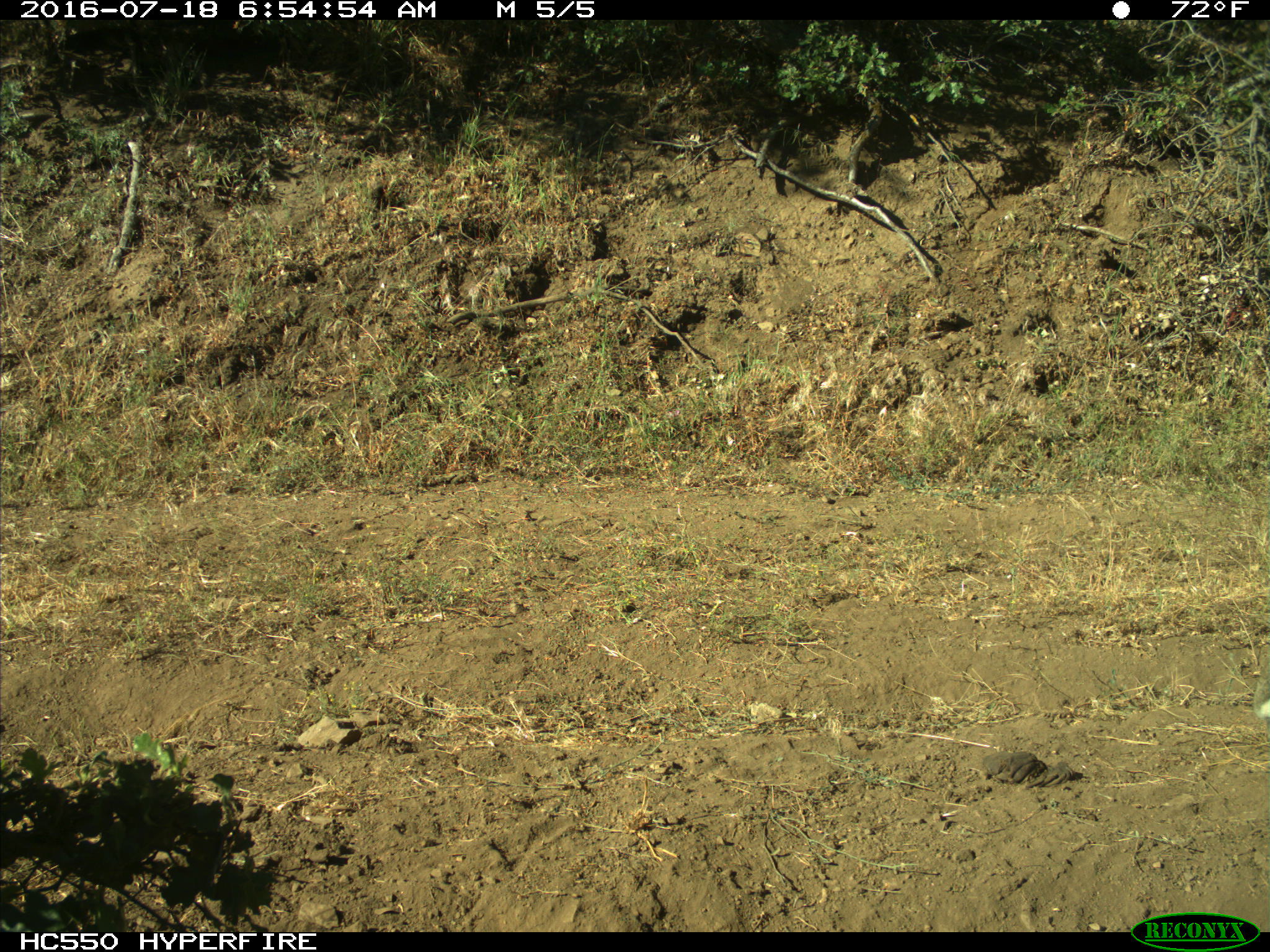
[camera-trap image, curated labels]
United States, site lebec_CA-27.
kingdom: Animalia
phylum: Chordata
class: Mammalia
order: Lagomorpha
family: Leporidae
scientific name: Leporidae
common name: rabbits and hares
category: unidentified rabbit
Unidentified rabbit (rabbits and hares) (Leporidae).